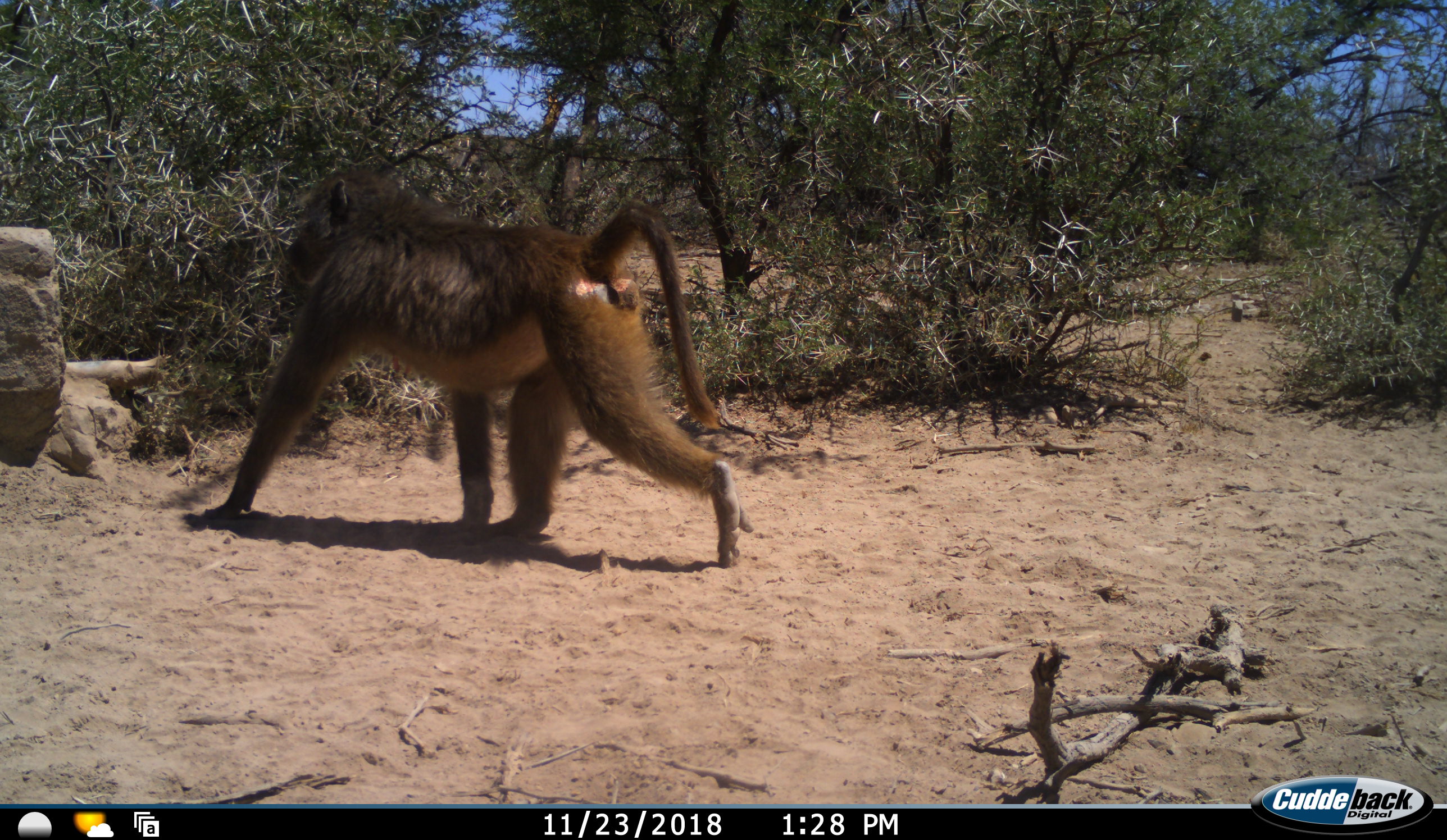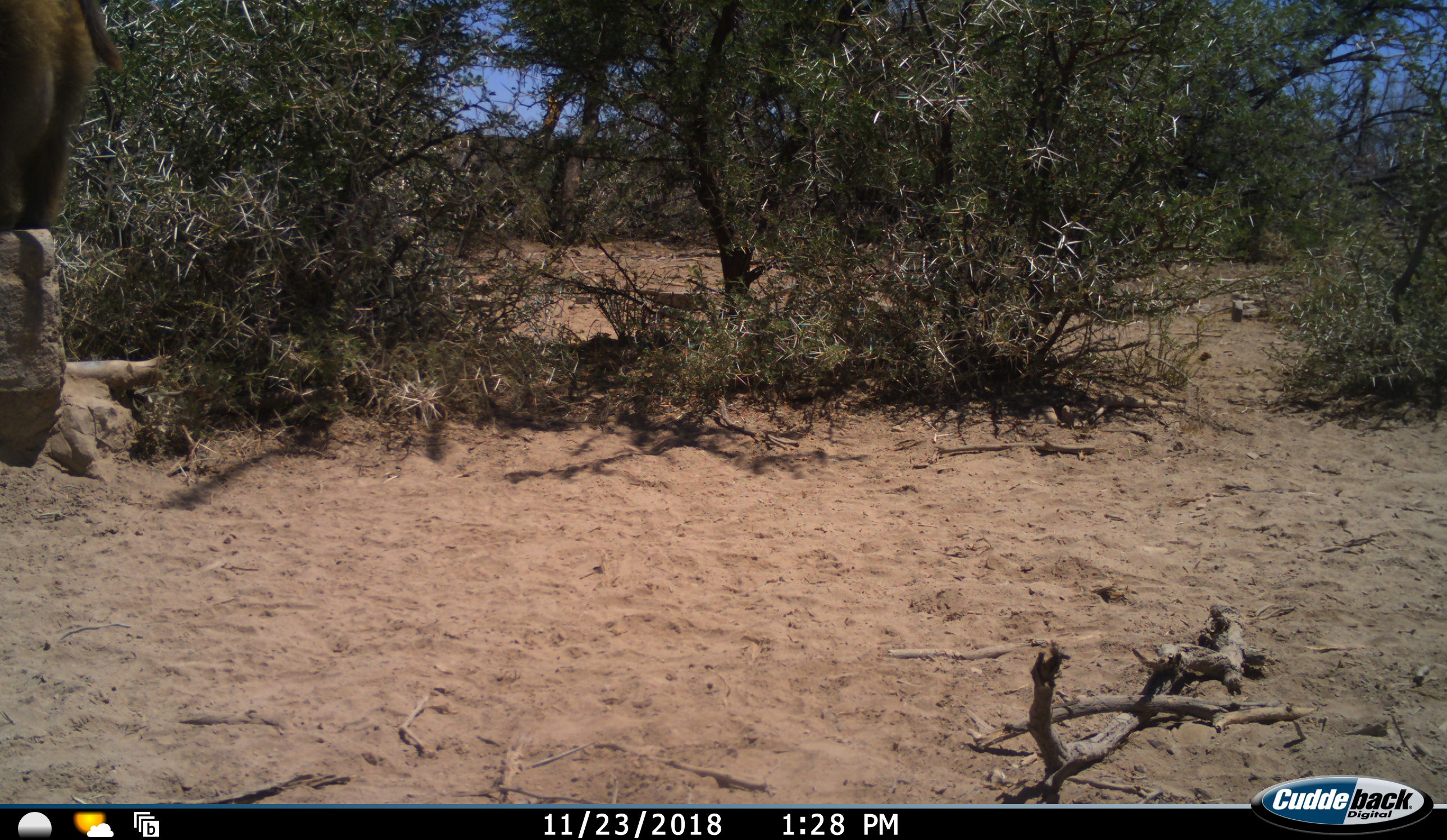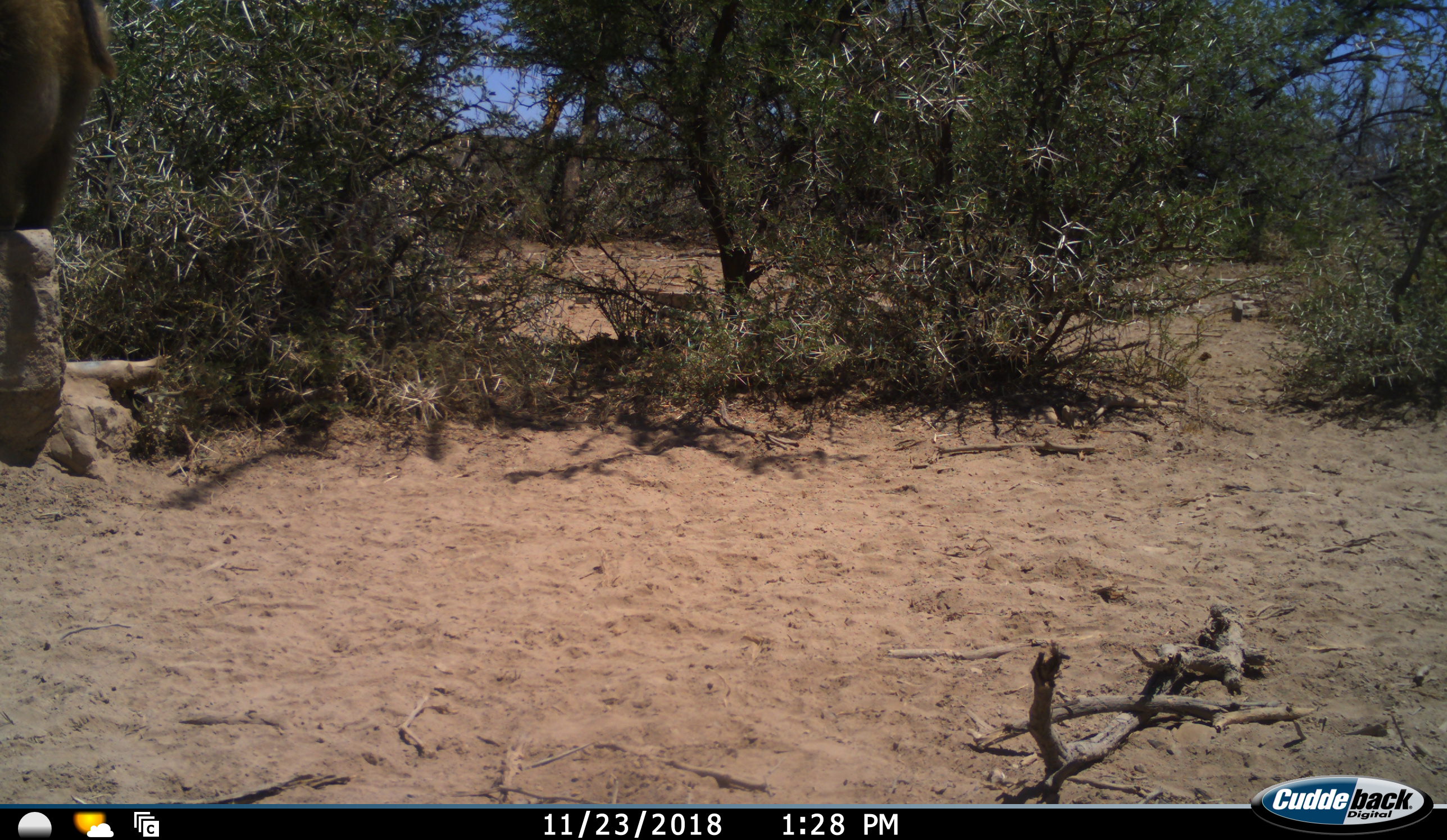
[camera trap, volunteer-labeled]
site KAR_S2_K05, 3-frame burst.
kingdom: Animalia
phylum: Chordata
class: Mammalia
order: Primates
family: Cercopithecidae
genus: Papio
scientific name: Papio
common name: baboon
Baboon (Papio), count 1. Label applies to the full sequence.